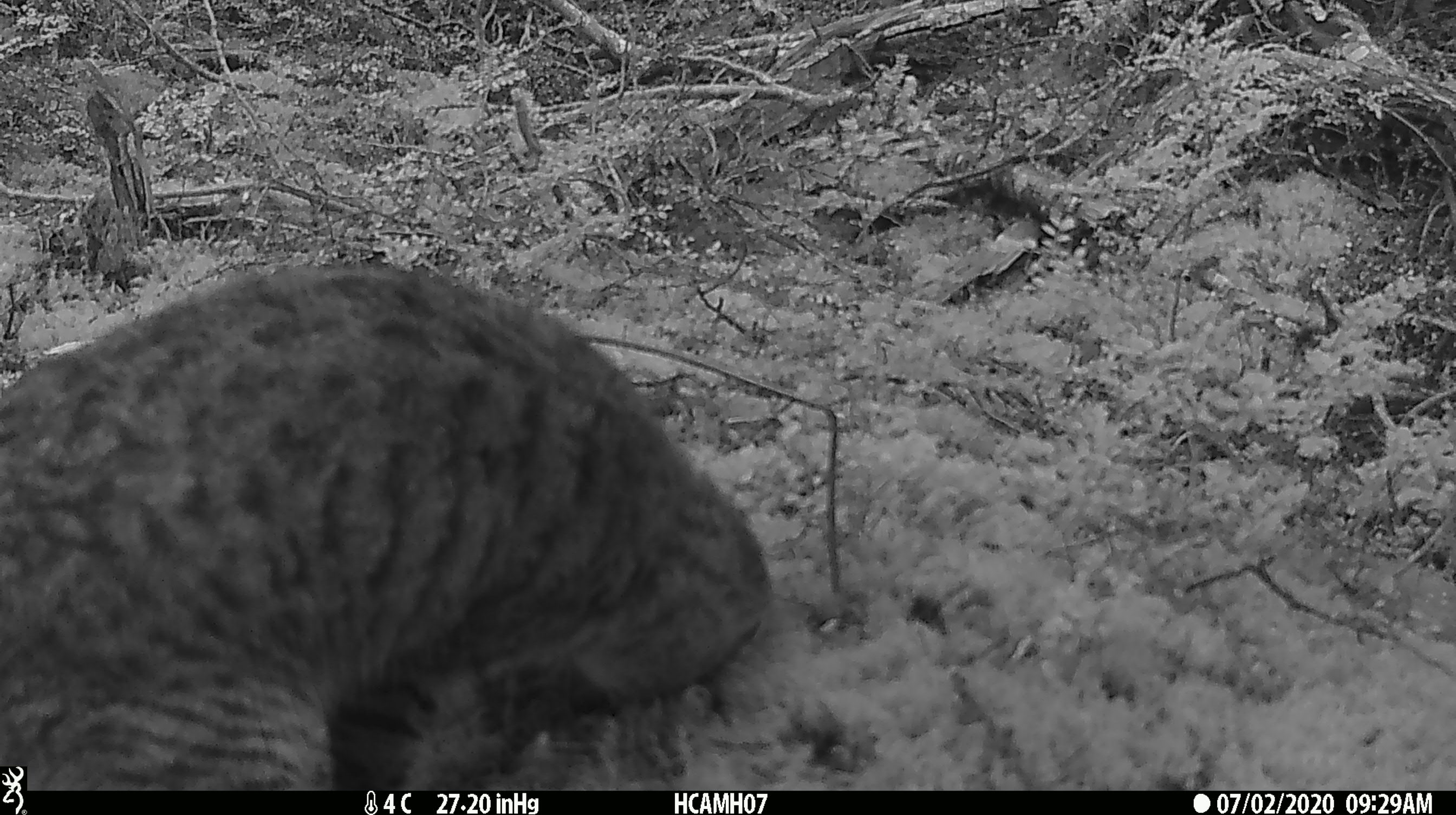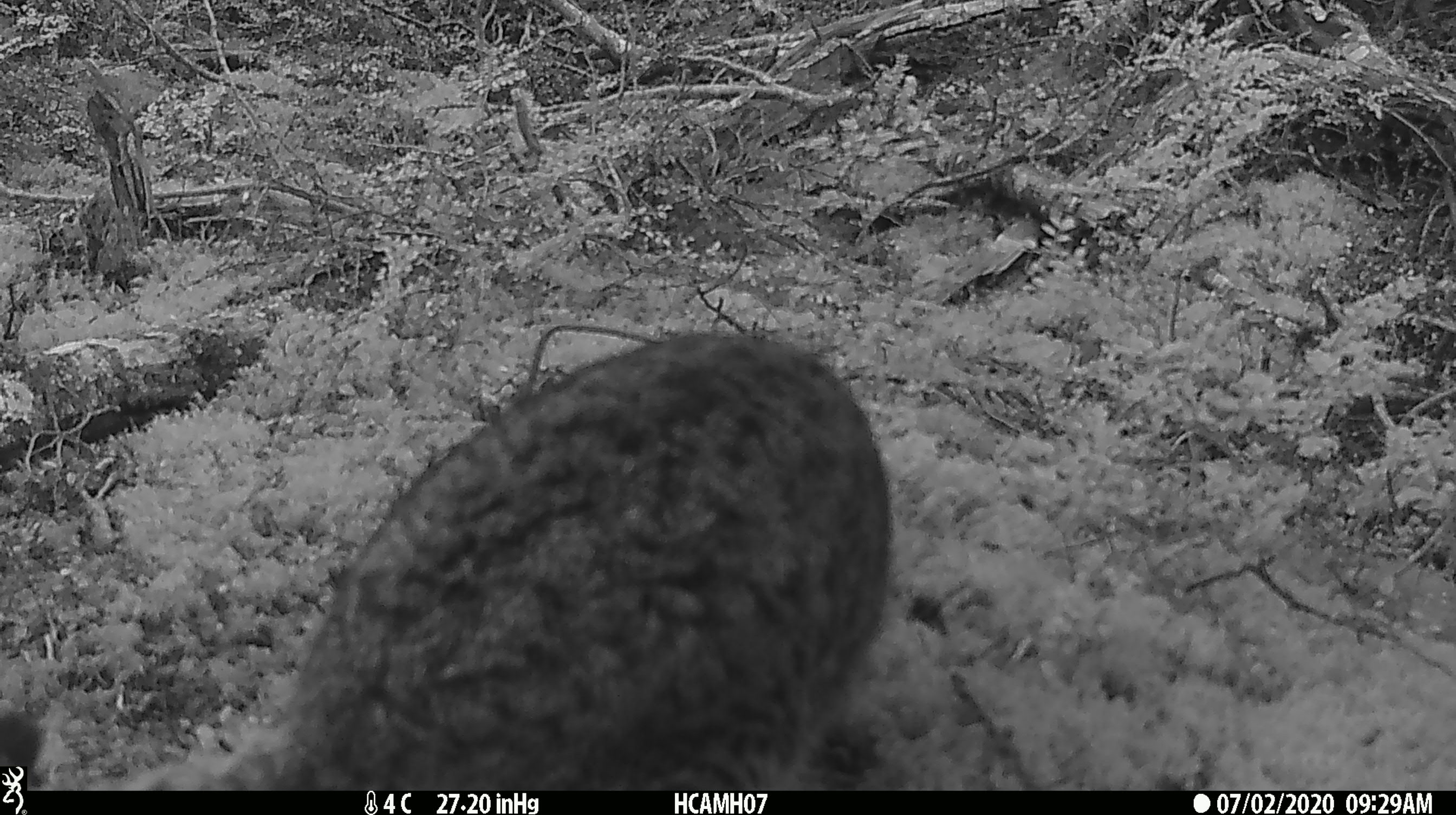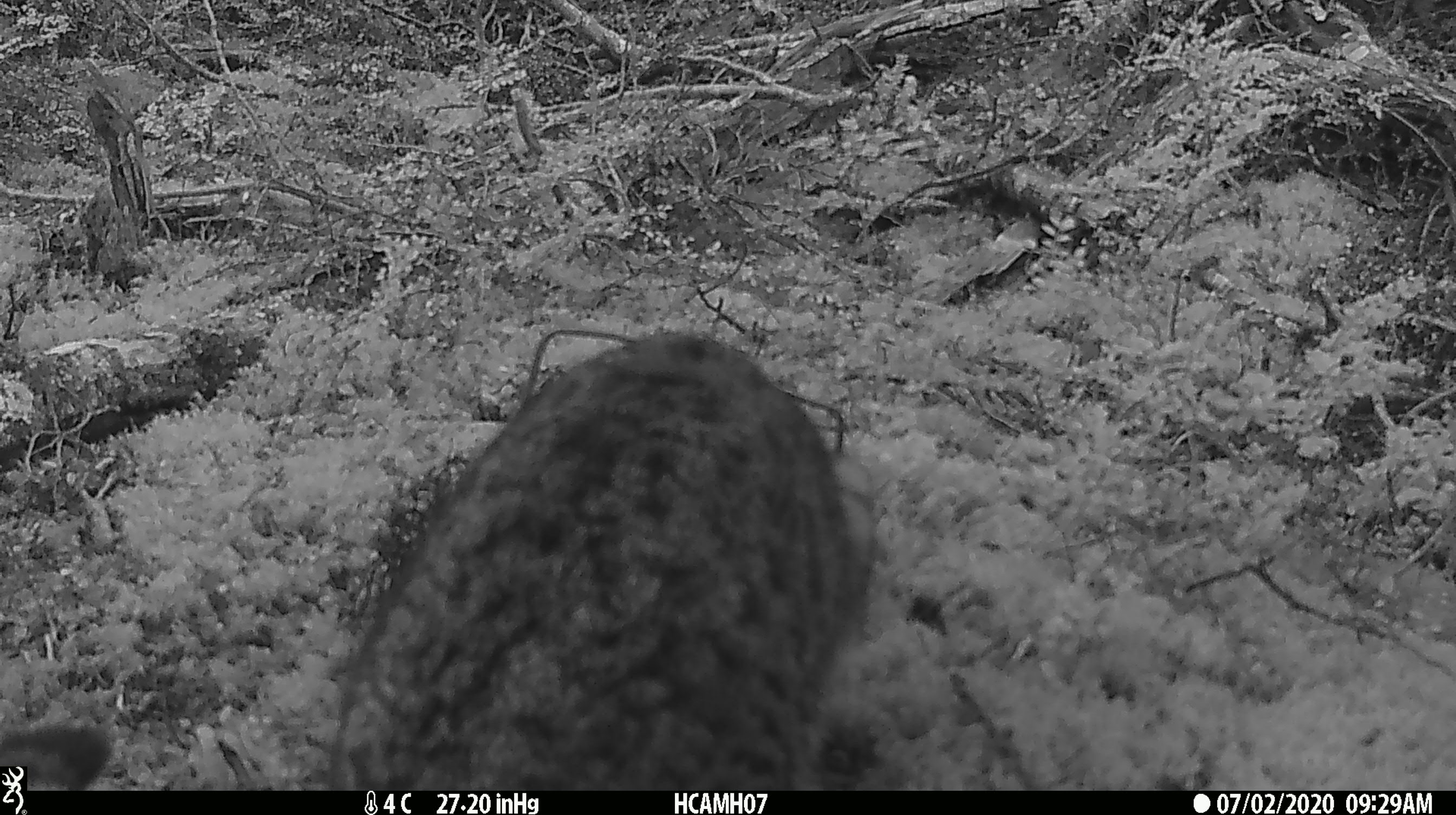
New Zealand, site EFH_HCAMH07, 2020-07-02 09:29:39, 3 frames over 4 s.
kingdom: Animalia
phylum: Chordata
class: Mammalia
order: Carnivora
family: Felidae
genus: Felis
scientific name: Felis catus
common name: domestic cat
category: cat